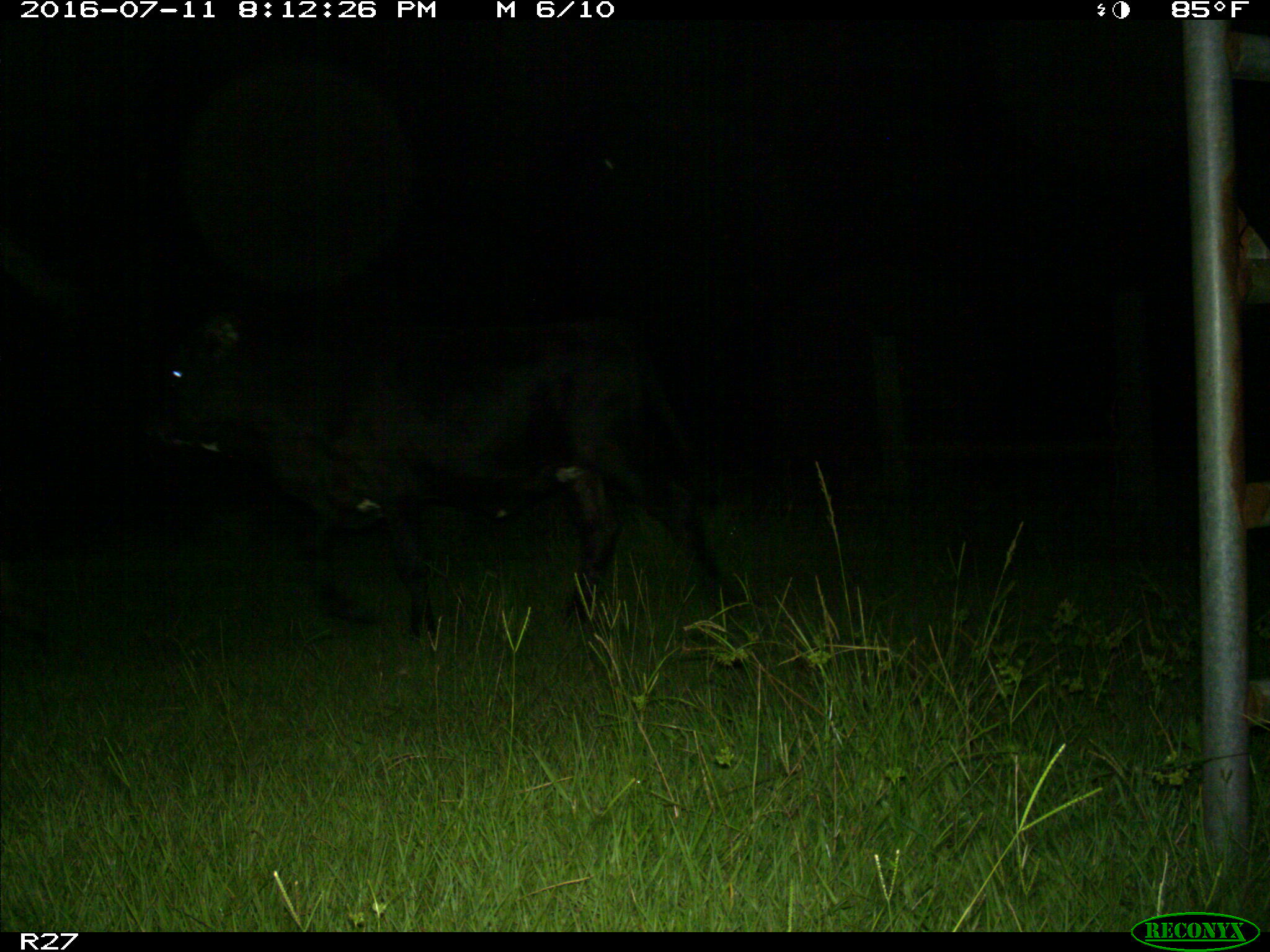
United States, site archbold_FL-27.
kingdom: Animalia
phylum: Chordata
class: Mammalia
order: Artiodactyla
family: Bovidae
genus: Bos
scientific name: Bos taurus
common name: domestic cow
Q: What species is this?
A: Bos taurus (domestic cow).